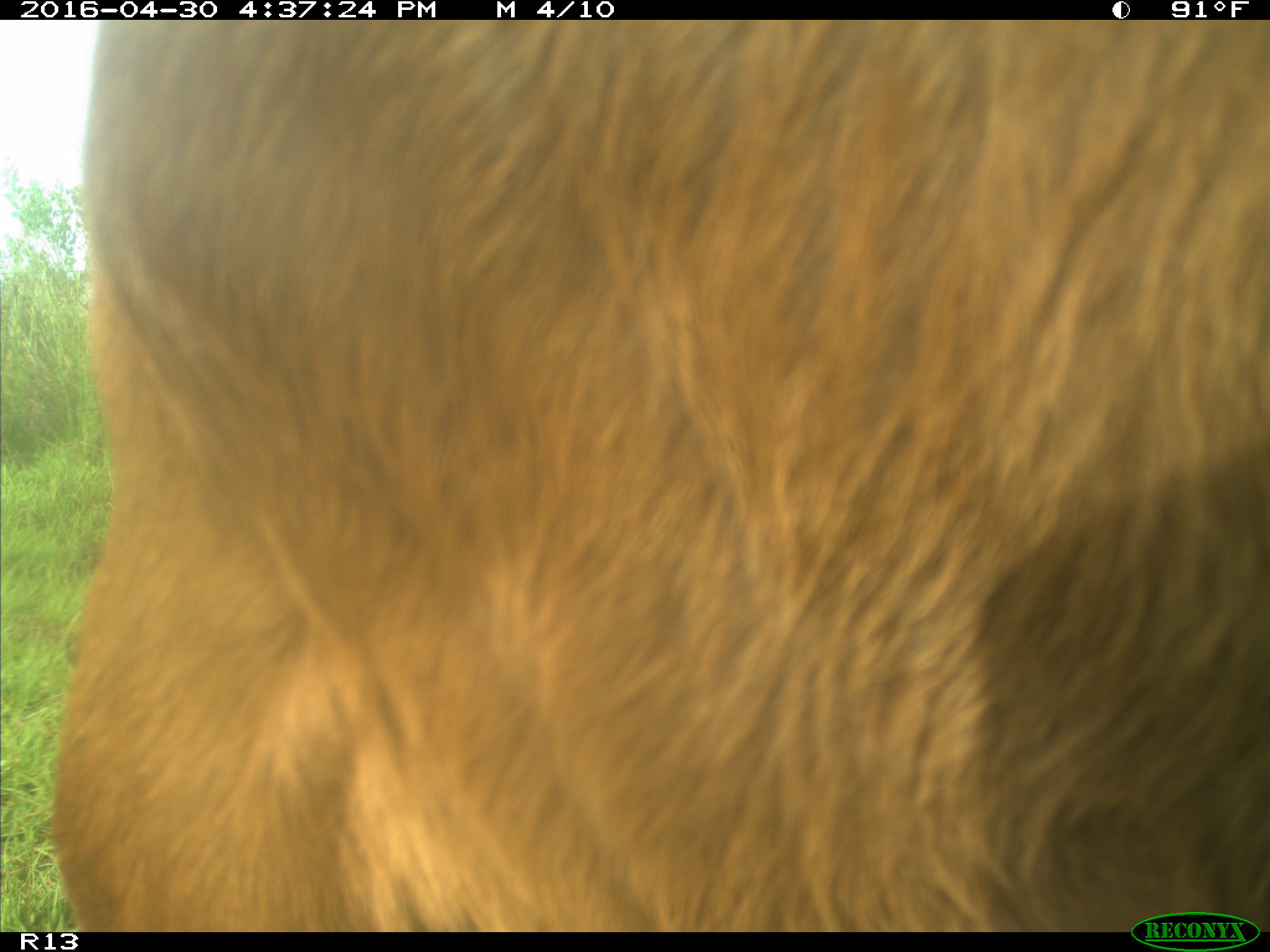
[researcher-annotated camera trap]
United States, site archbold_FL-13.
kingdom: Animalia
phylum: Chordata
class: Mammalia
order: Artiodactyla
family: Bovidae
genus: Bos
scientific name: Bos taurus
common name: domestic cow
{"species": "Bos taurus (domestic cow)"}